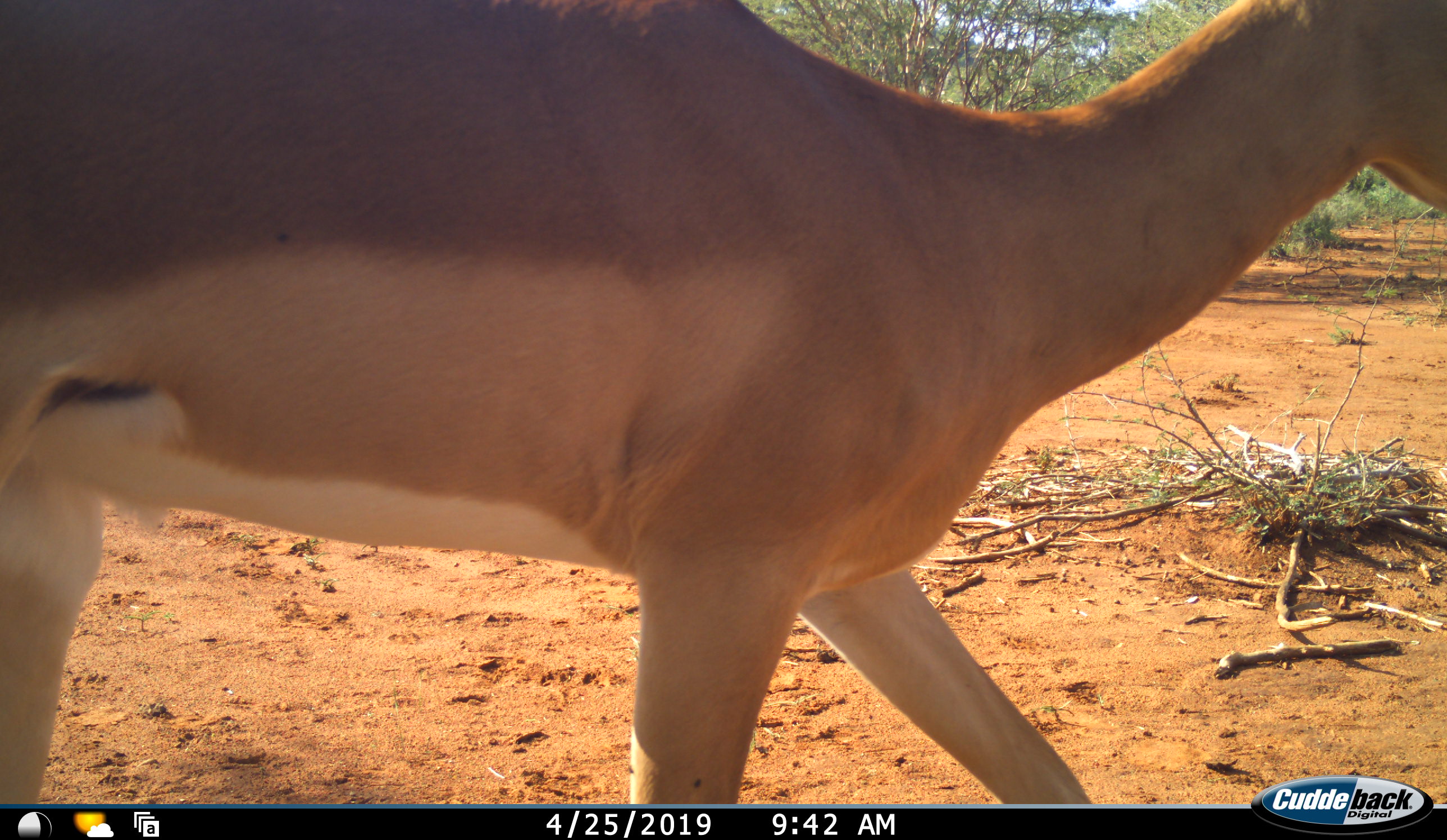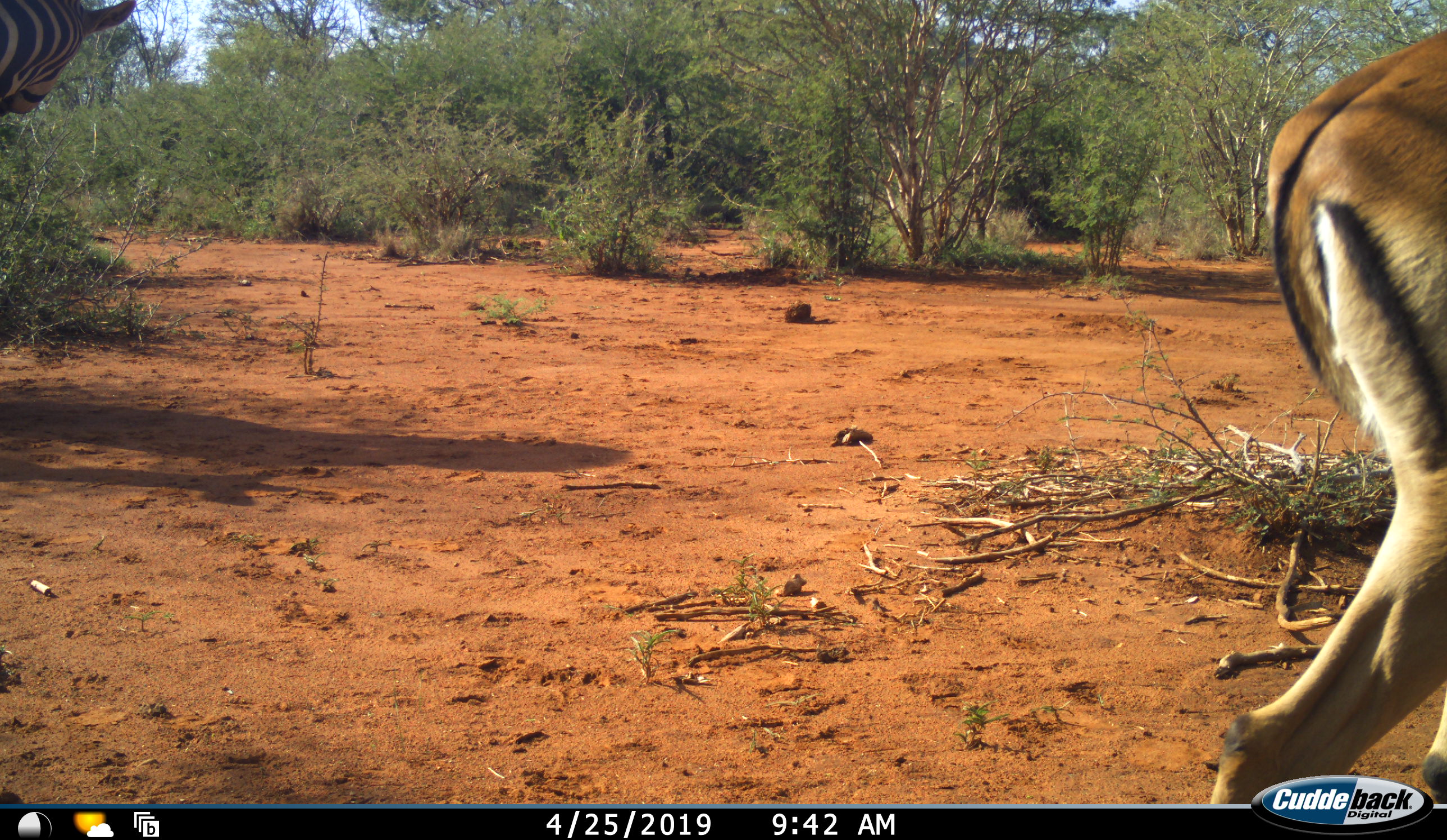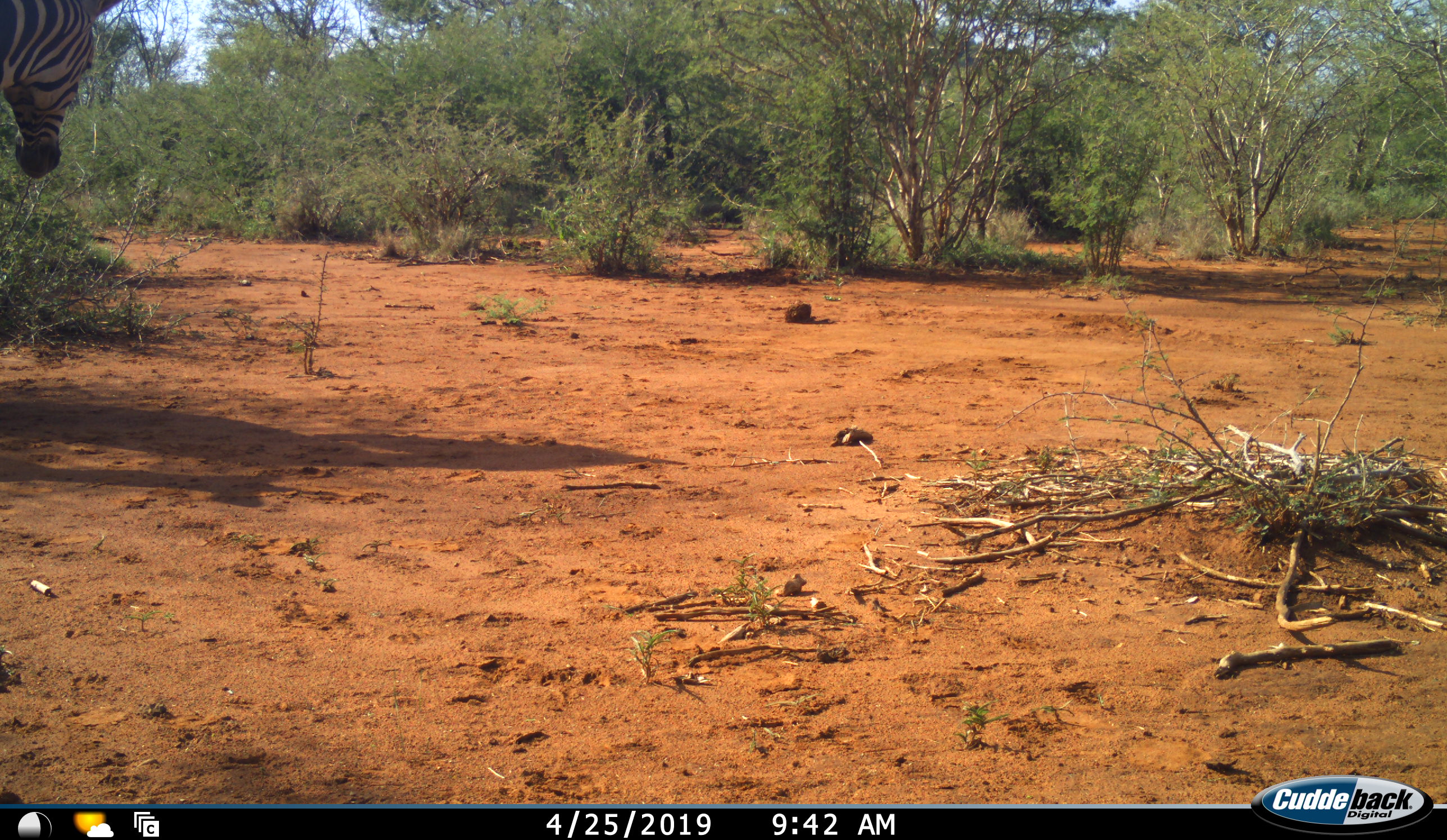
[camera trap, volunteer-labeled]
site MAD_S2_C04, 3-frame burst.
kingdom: Animalia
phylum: Chordata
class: Mammalia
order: Artiodactyla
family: Bovidae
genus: Aepyceros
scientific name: Aepyceros melampus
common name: impala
Impala (Aepyceros melampus), count 1. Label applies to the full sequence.